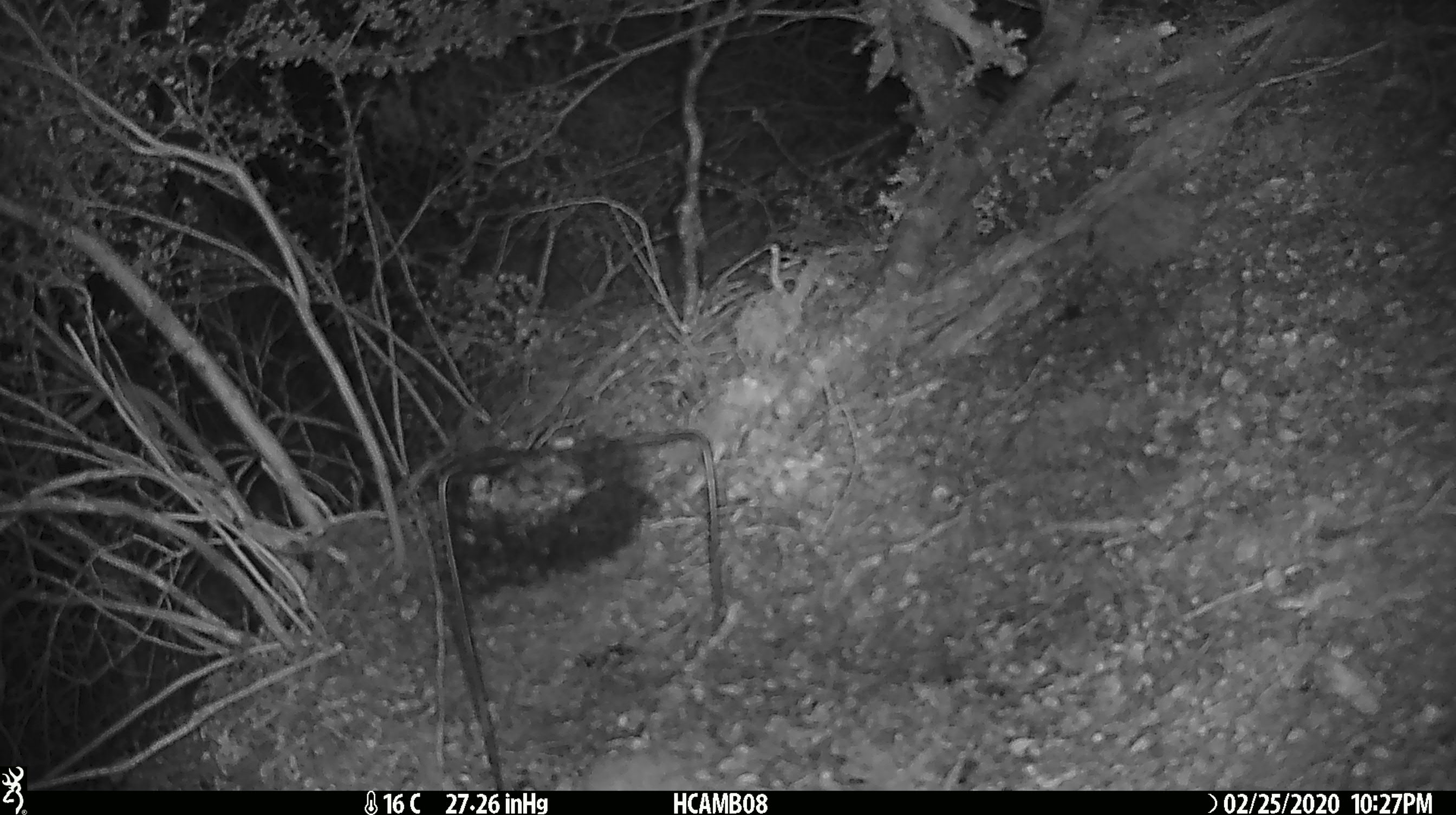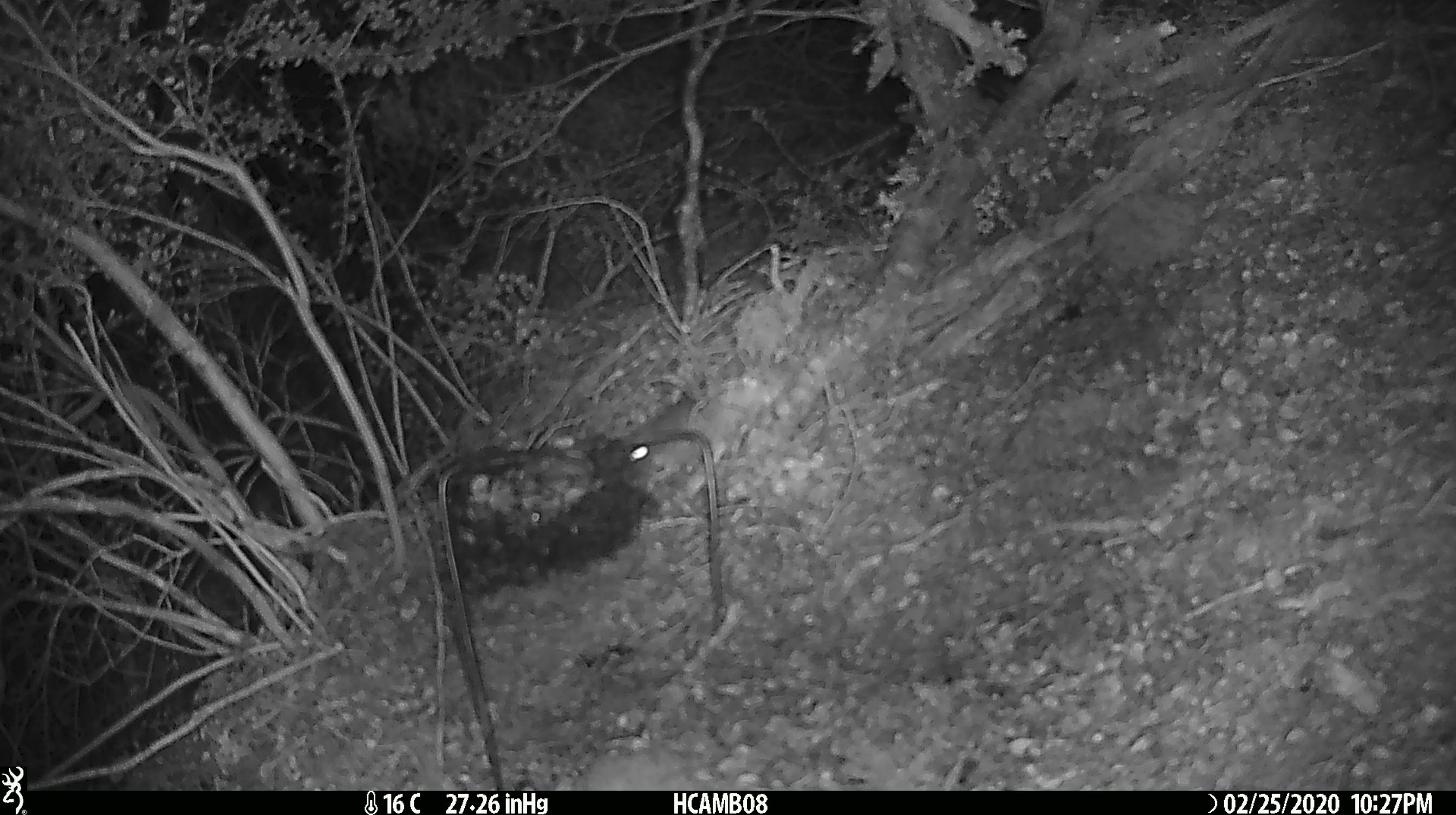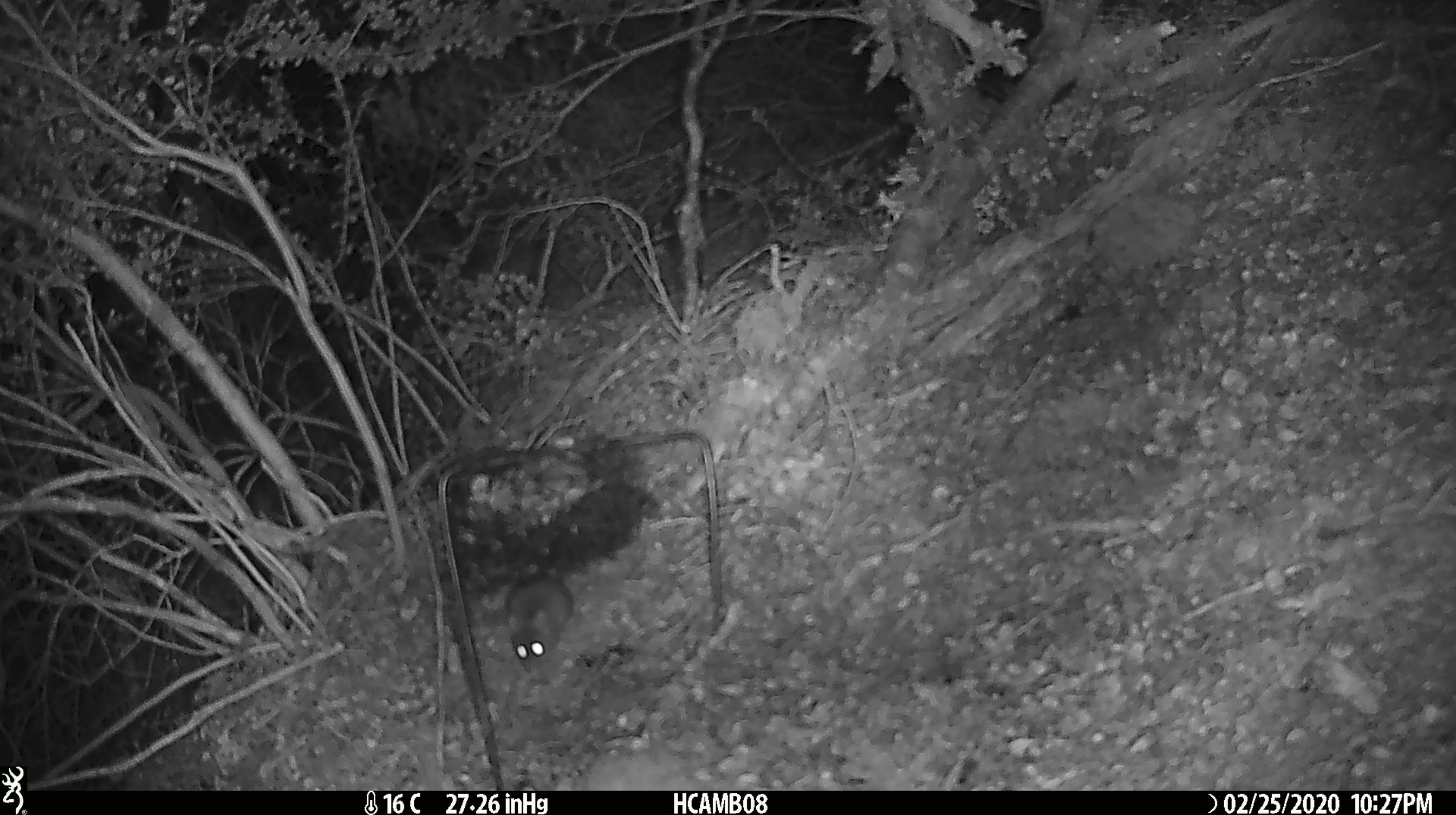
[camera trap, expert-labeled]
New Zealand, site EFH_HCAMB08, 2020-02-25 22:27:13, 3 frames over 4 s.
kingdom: Animalia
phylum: Chordata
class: Mammalia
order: Rodentia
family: Muridae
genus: Mus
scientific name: Mus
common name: mouse